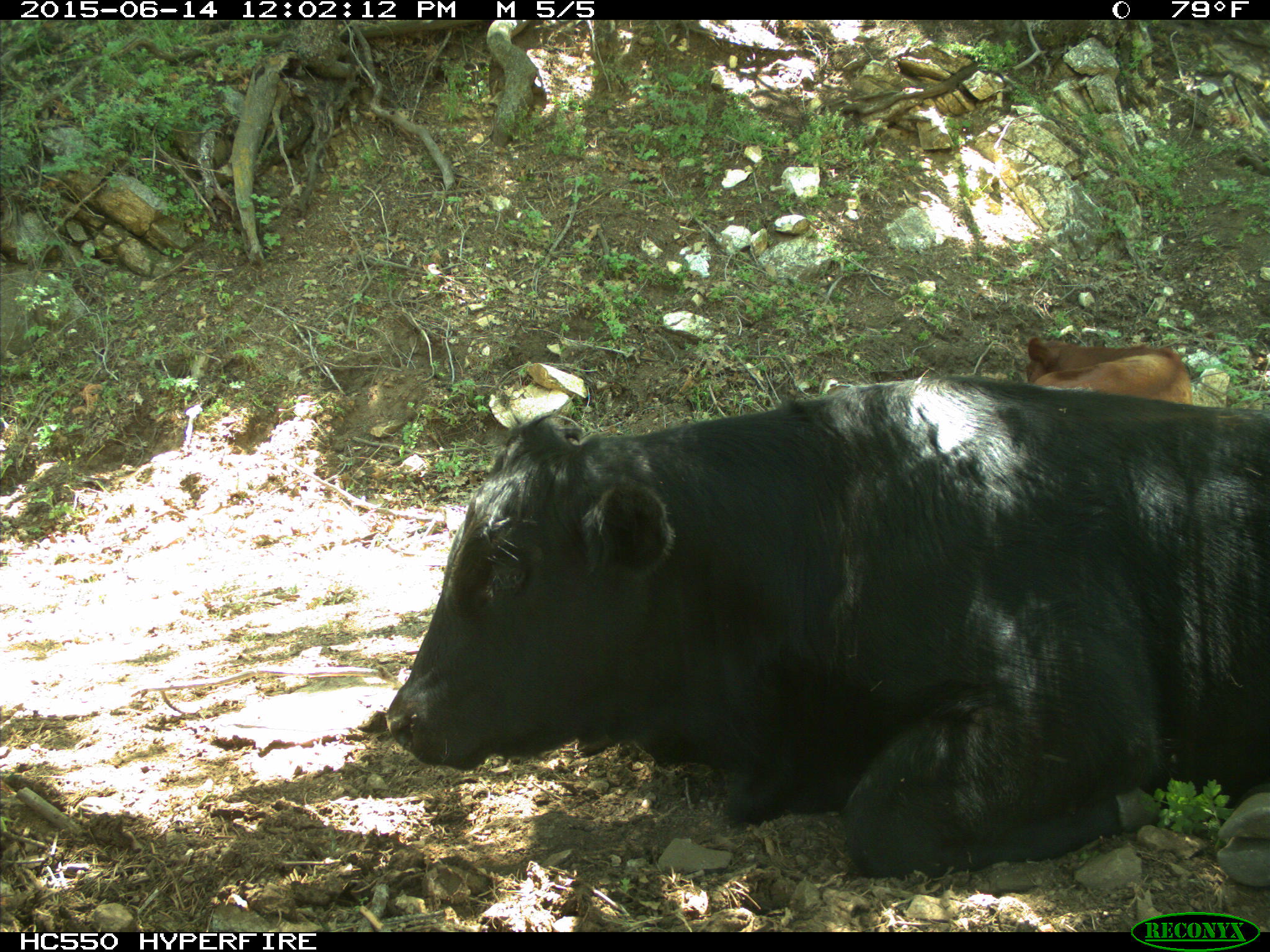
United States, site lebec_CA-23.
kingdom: Animalia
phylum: Chordata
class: Mammalia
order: Artiodactyla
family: Bovidae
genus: Bos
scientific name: Bos taurus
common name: domestic cow